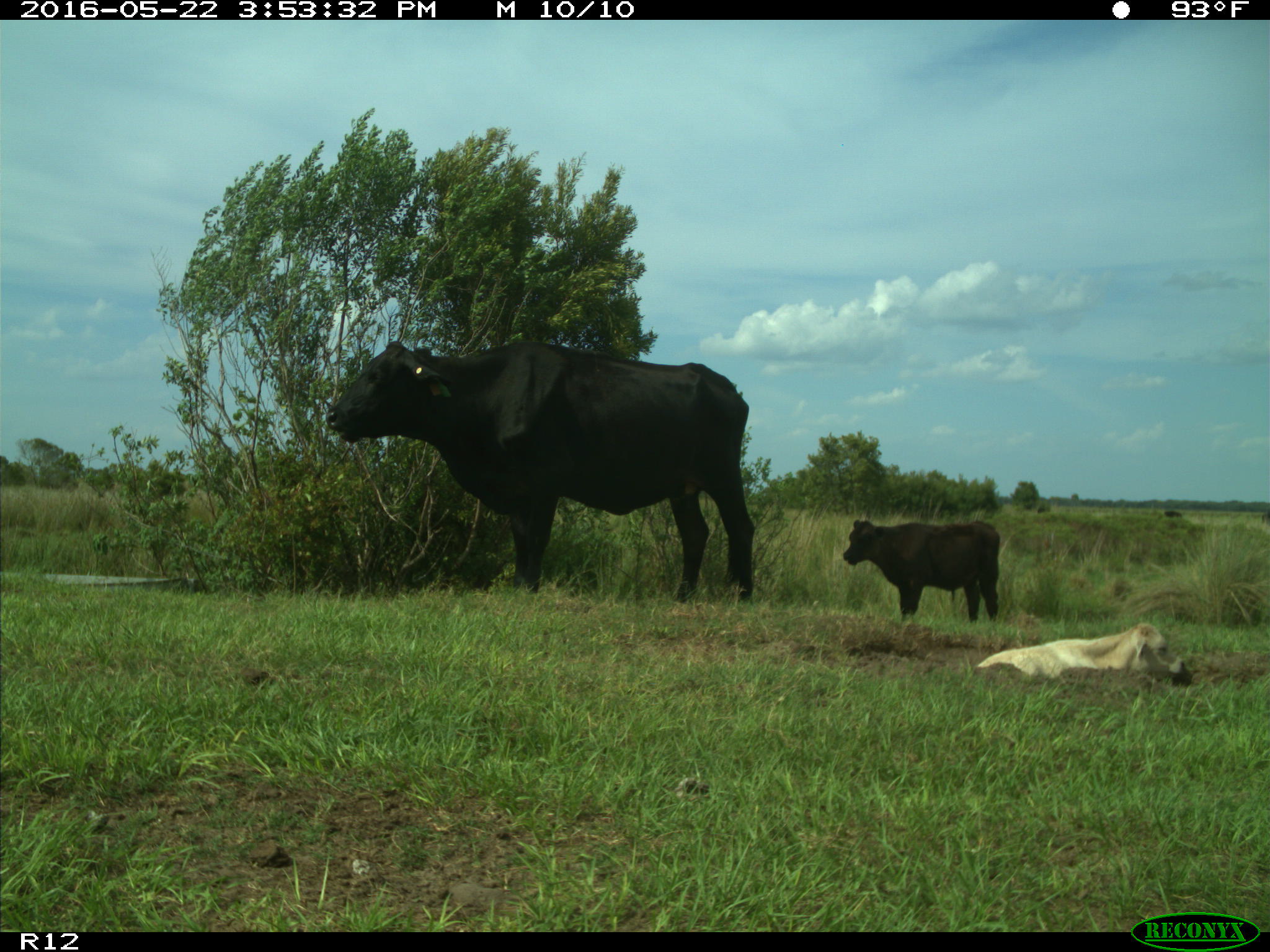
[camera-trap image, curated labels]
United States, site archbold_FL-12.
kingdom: Animalia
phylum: Chordata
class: Mammalia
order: Artiodactyla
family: Bovidae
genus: Bos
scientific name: Bos taurus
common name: domestic cow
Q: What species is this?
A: Bos taurus (domestic cow).